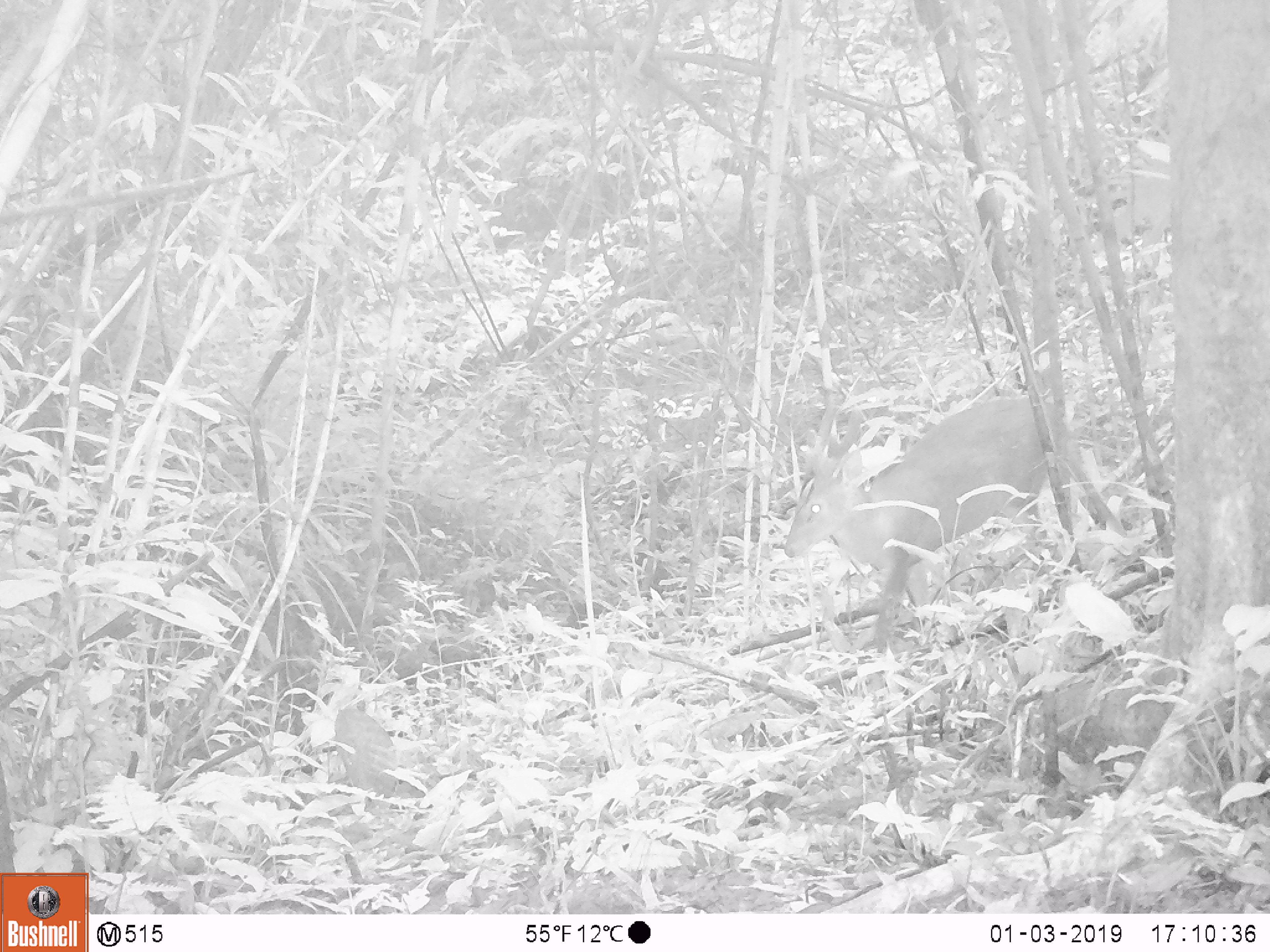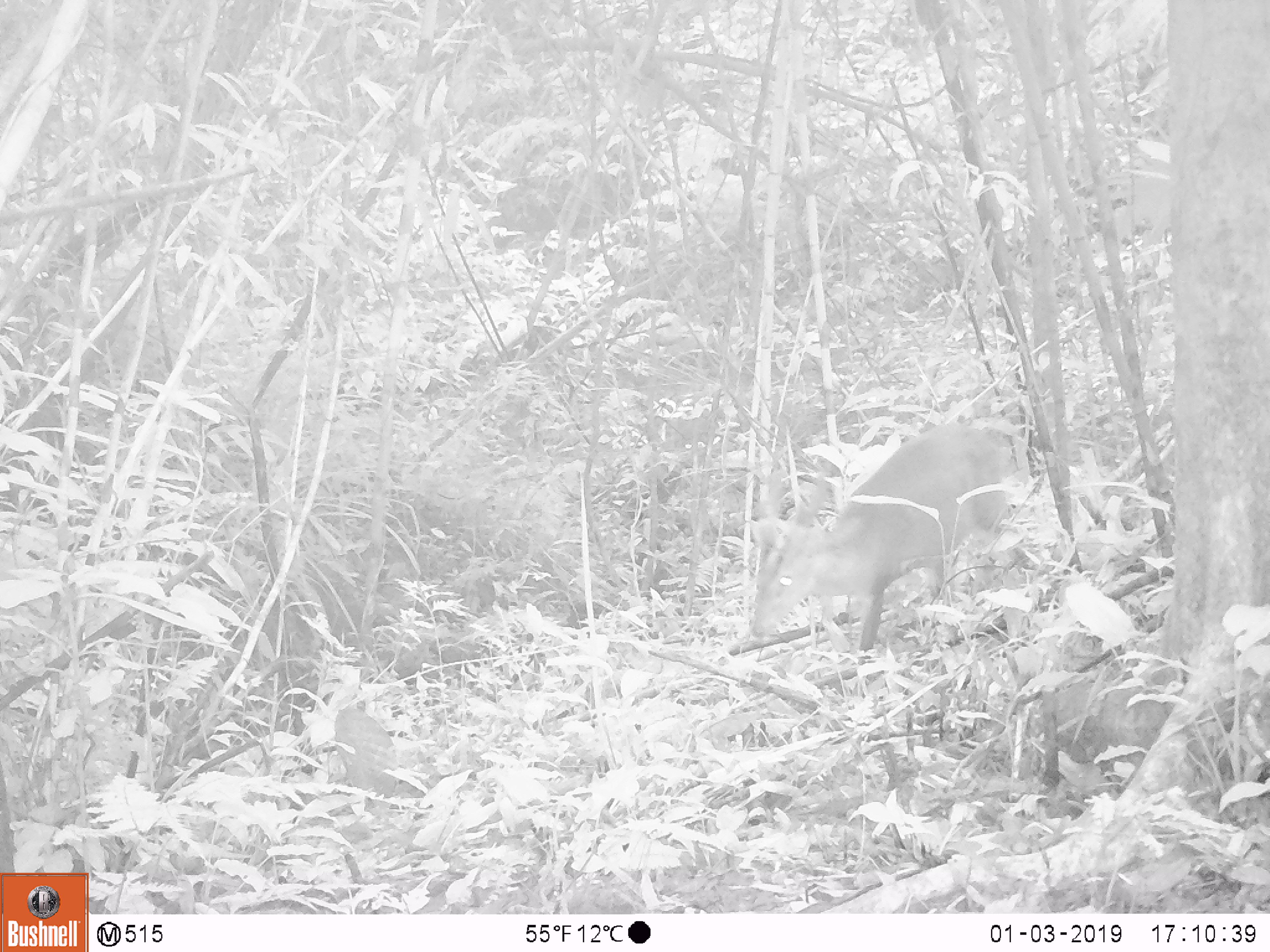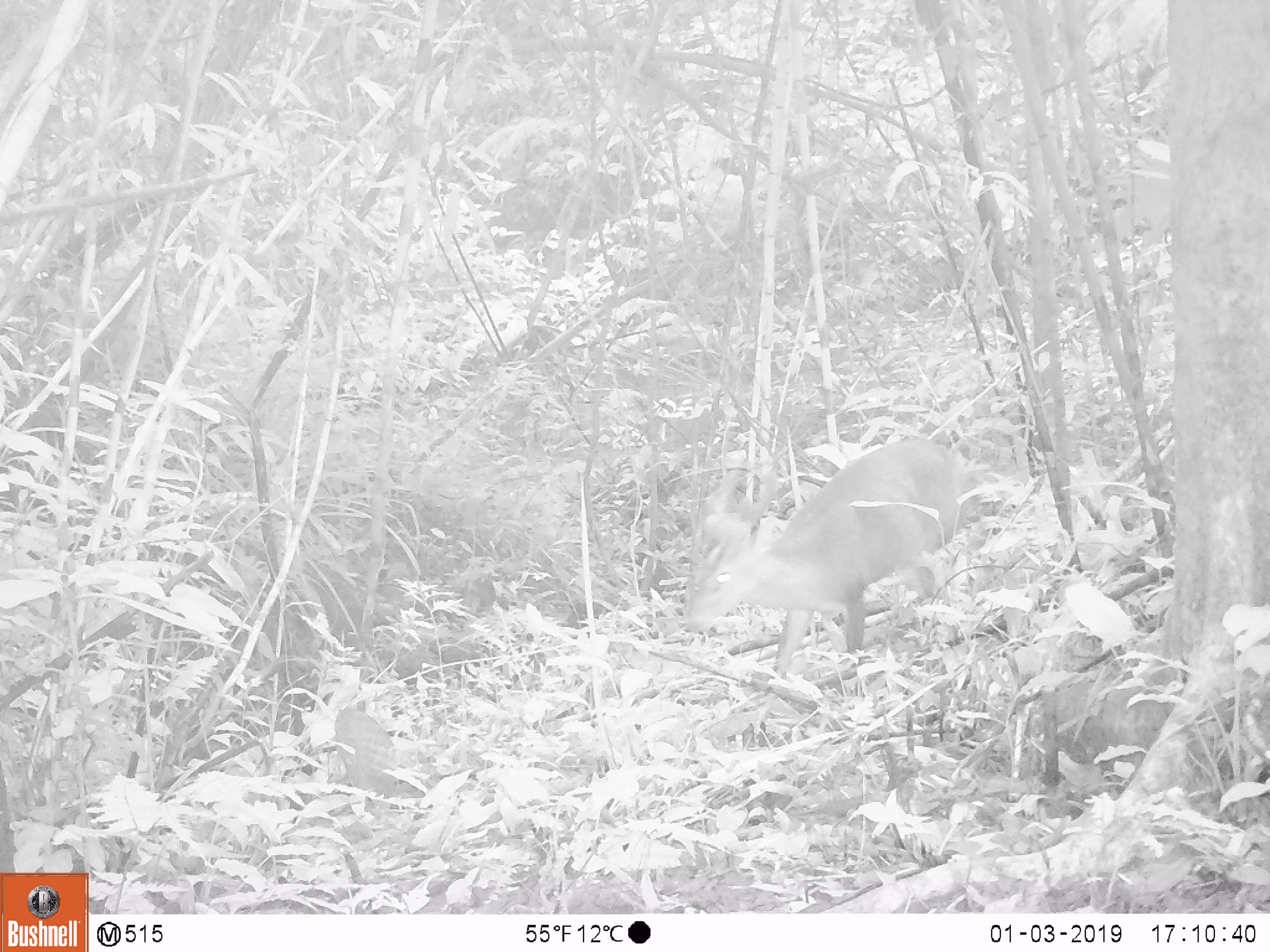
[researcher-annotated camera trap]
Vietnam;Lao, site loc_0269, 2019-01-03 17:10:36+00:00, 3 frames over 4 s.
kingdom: Animalia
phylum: Chordata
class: Mammalia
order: Artiodactyla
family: Cervidae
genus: Muntiacus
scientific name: Muntiacus vuquangensis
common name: large-antlered muntjac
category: large antlered muntjac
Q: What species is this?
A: Large antlered muntjac (large-antlered muntjac) (Muntiacus vuquangensis).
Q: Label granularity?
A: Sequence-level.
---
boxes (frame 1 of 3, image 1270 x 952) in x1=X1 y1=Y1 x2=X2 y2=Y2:
large antlered muntjac: x1=784 y1=393 x2=1084 y2=658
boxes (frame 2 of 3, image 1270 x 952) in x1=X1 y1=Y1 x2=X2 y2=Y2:
large antlered muntjac: x1=748 y1=420 x2=1021 y2=667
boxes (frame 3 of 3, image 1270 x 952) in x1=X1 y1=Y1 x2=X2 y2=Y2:
large antlered muntjac: x1=682 y1=436 x2=976 y2=691